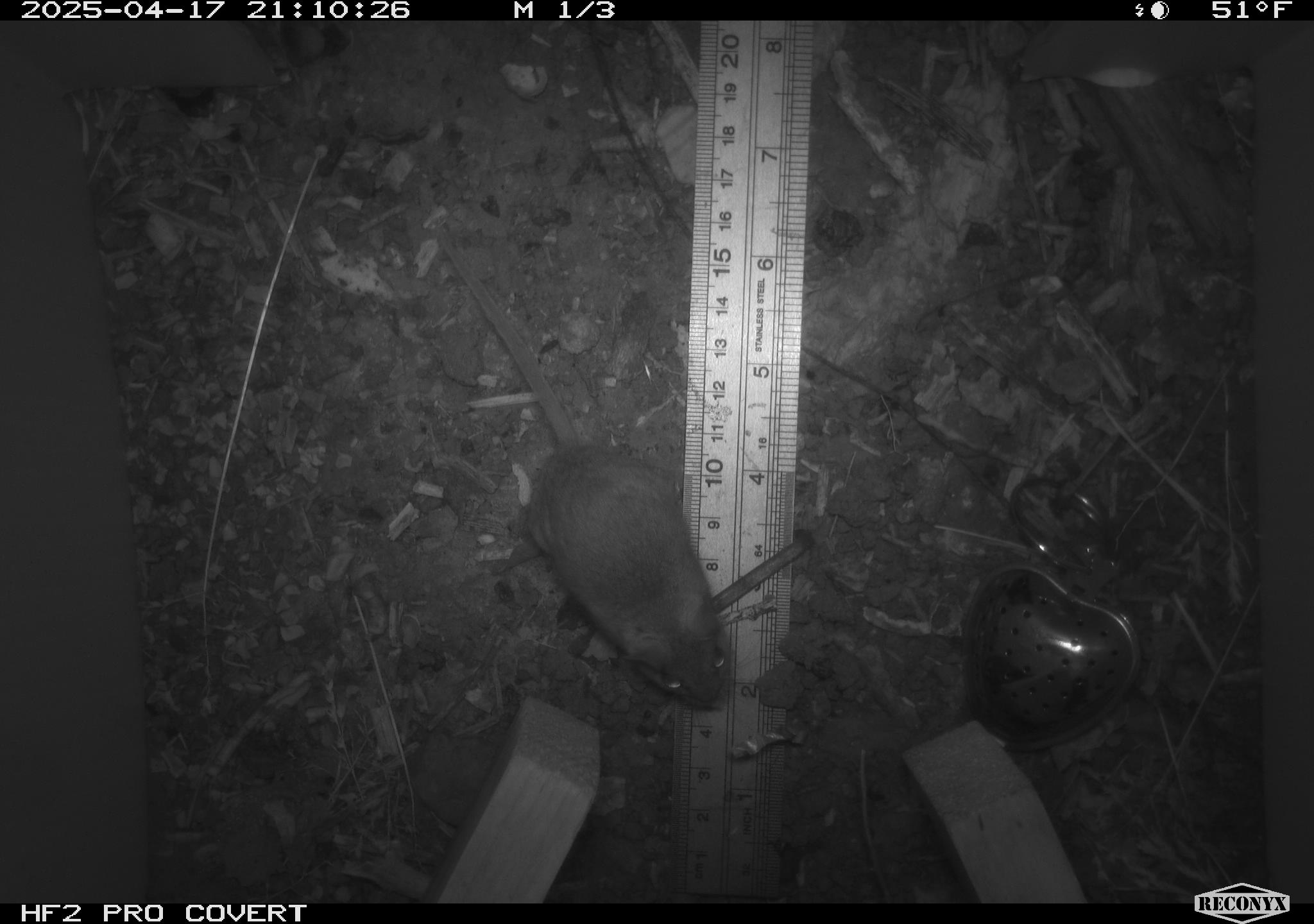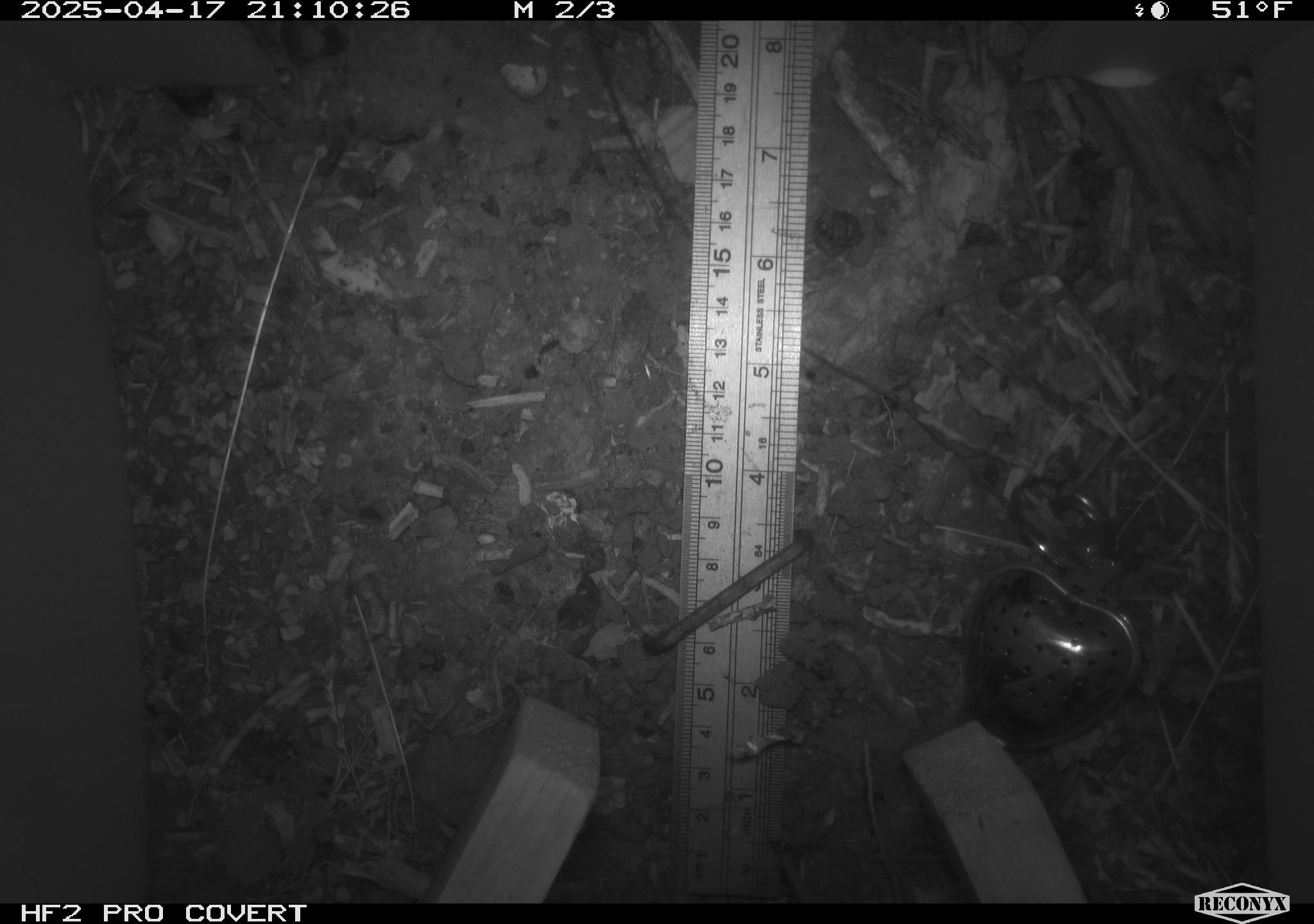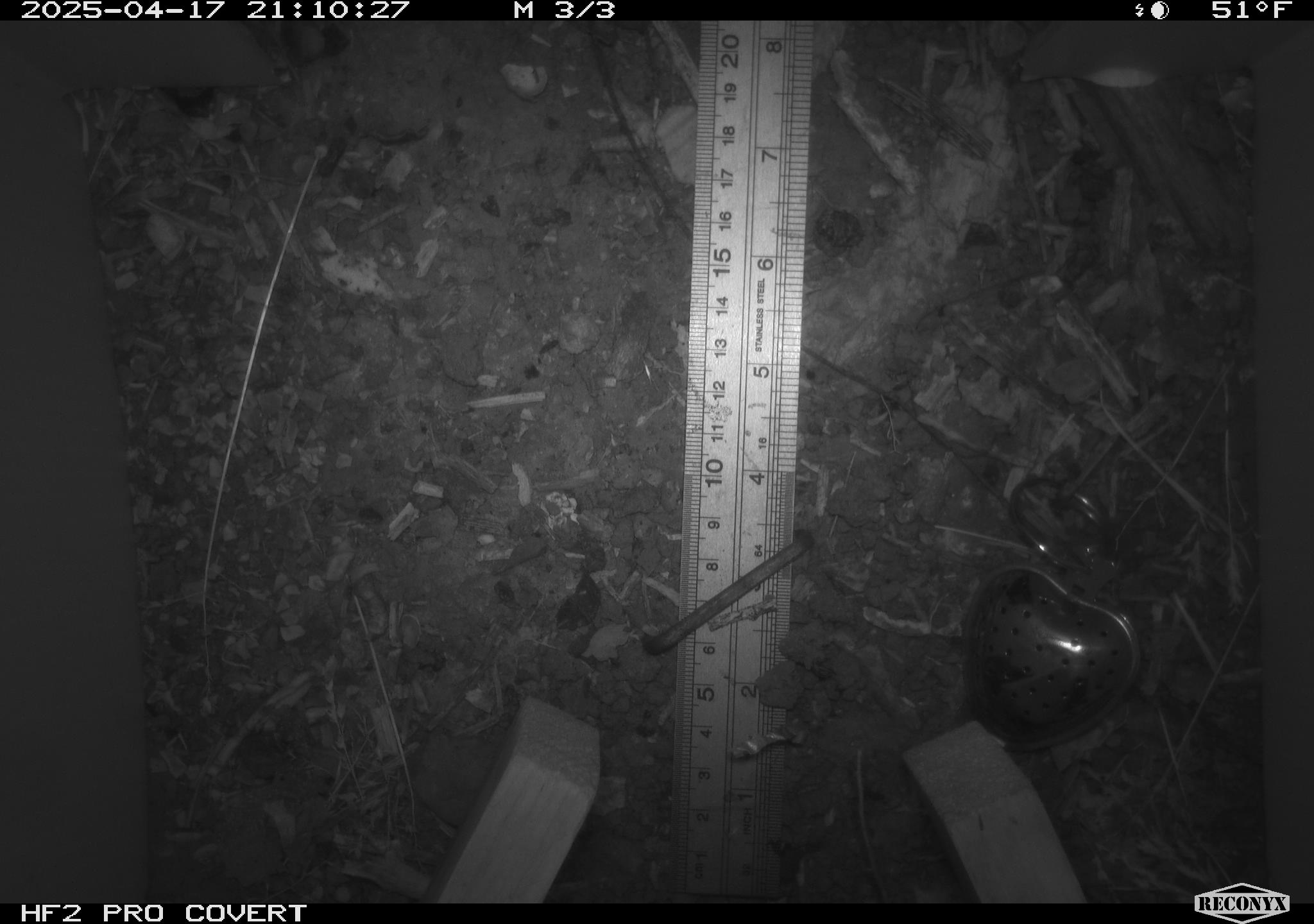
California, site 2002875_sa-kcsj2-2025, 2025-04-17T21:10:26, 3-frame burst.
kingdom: Animalia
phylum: Chordata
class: Mammalia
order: Rodentia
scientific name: Rodentia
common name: rodent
Rodent (Rodentia).